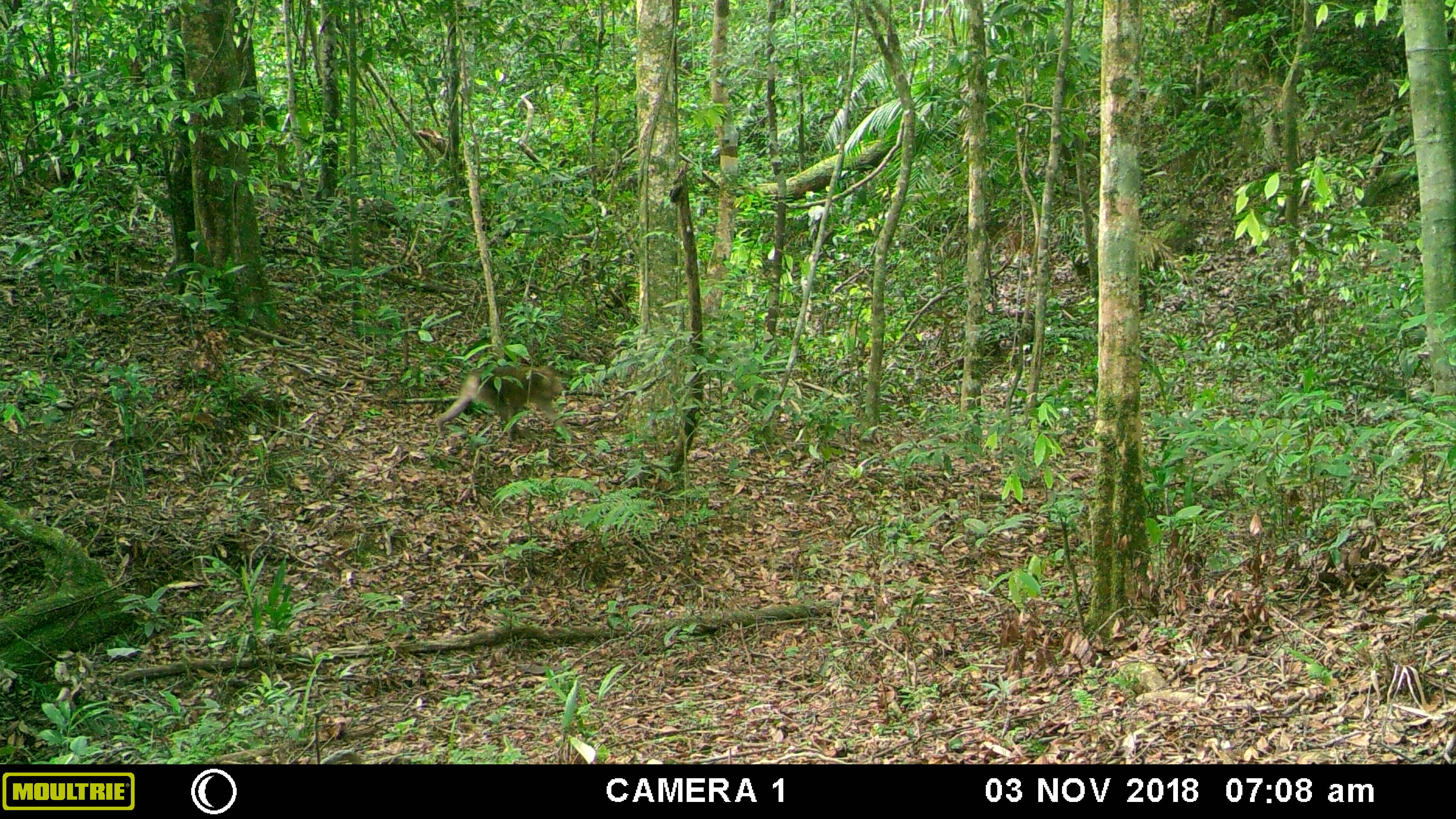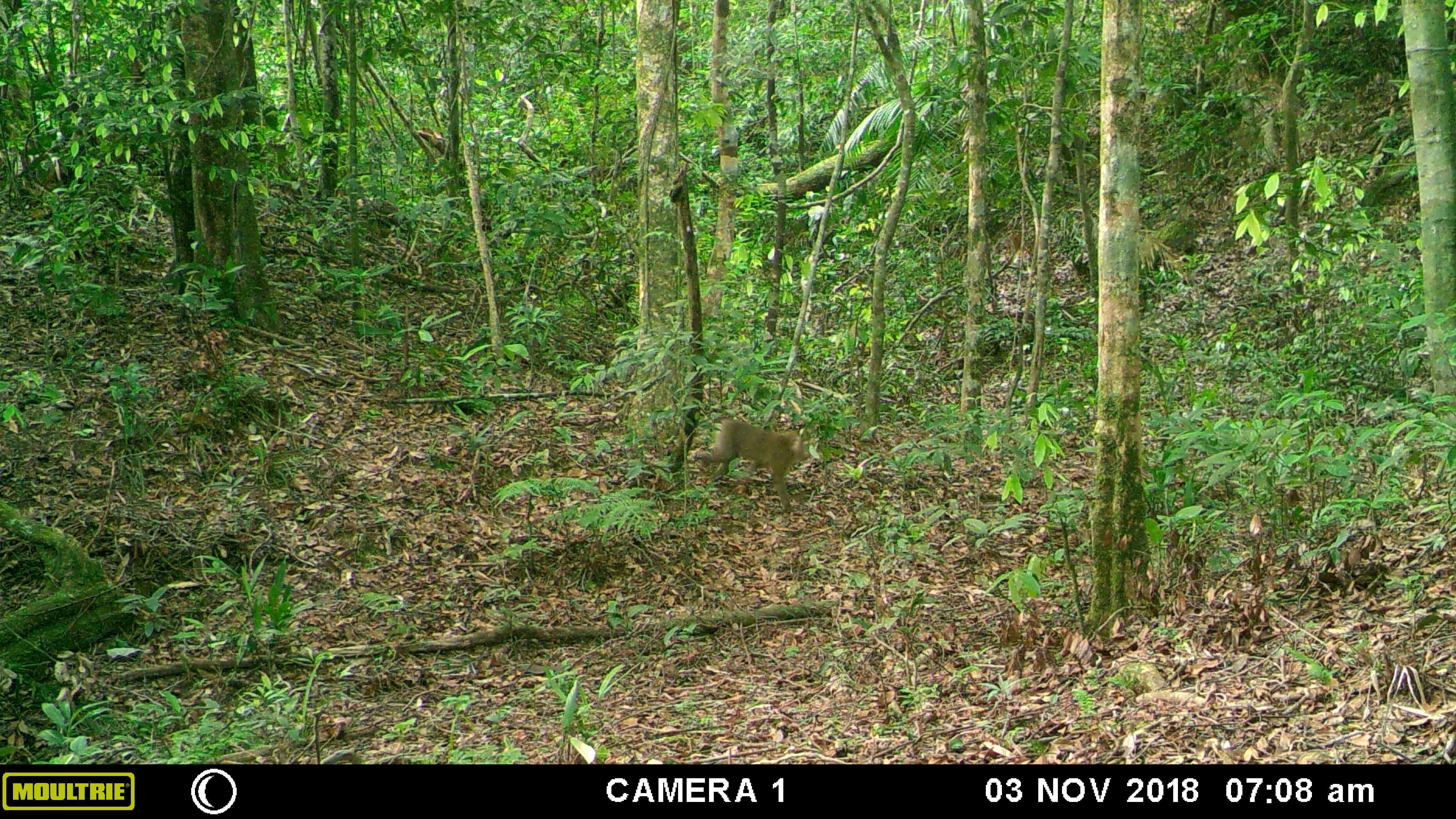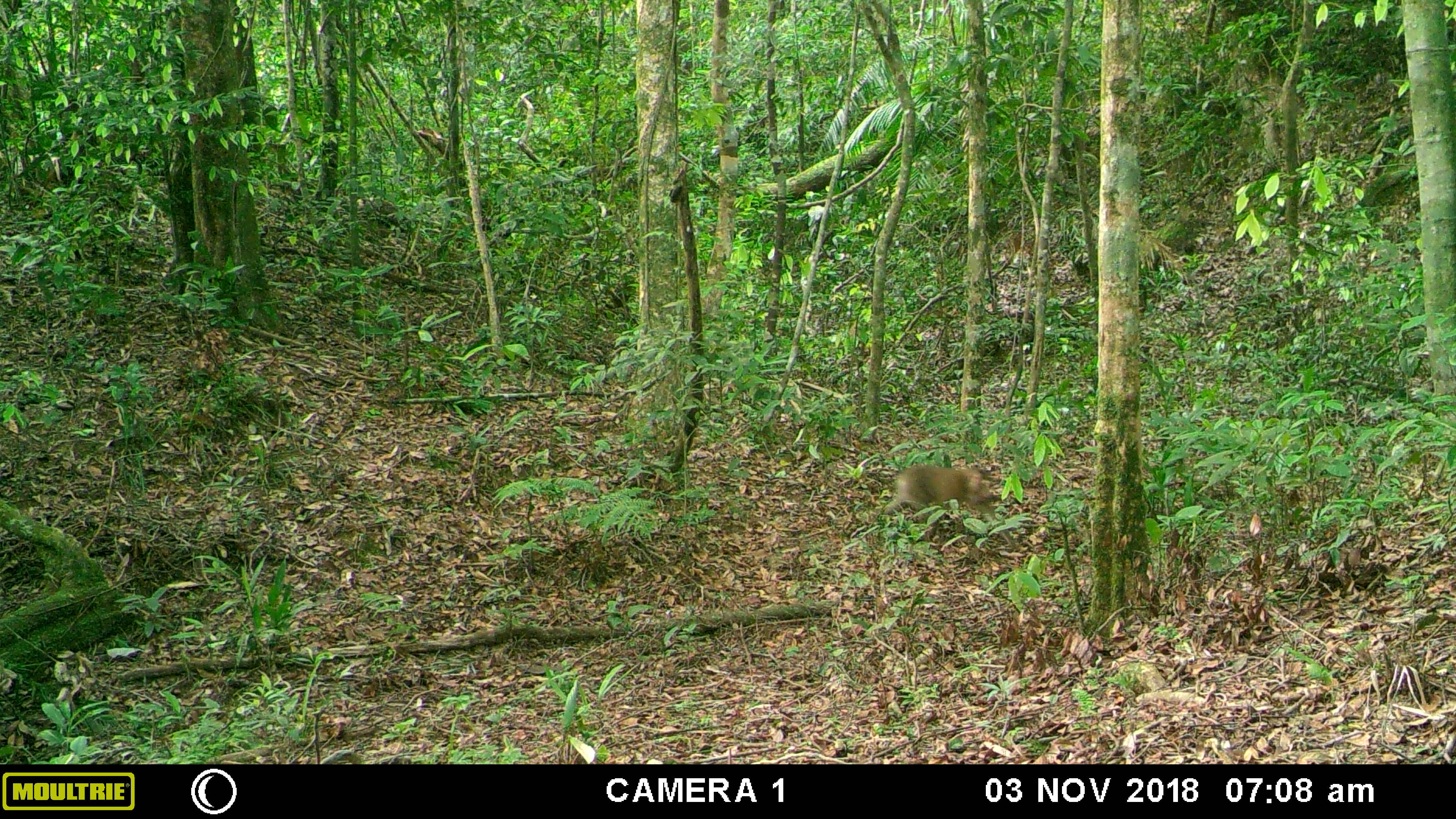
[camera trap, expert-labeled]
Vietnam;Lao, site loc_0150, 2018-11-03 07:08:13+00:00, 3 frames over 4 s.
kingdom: Animalia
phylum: Chordata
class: Mammalia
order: Primates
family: Cercopithecidae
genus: Macaca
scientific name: Macaca nemestrina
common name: pig-tailed macaque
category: pig tailed macaque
Pig tailed macaque (pig-tailed macaque) (Macaca nemestrina). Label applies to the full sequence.